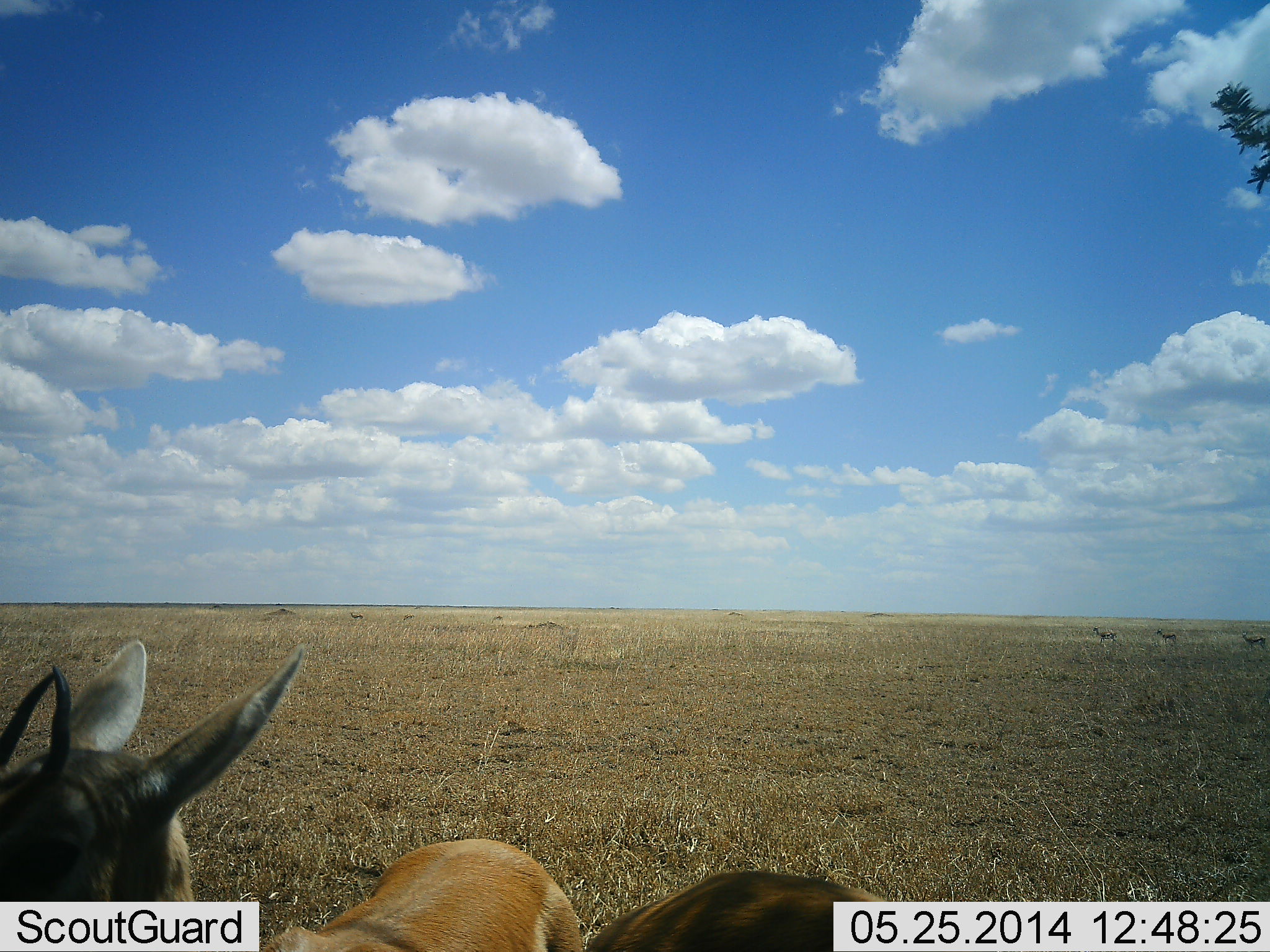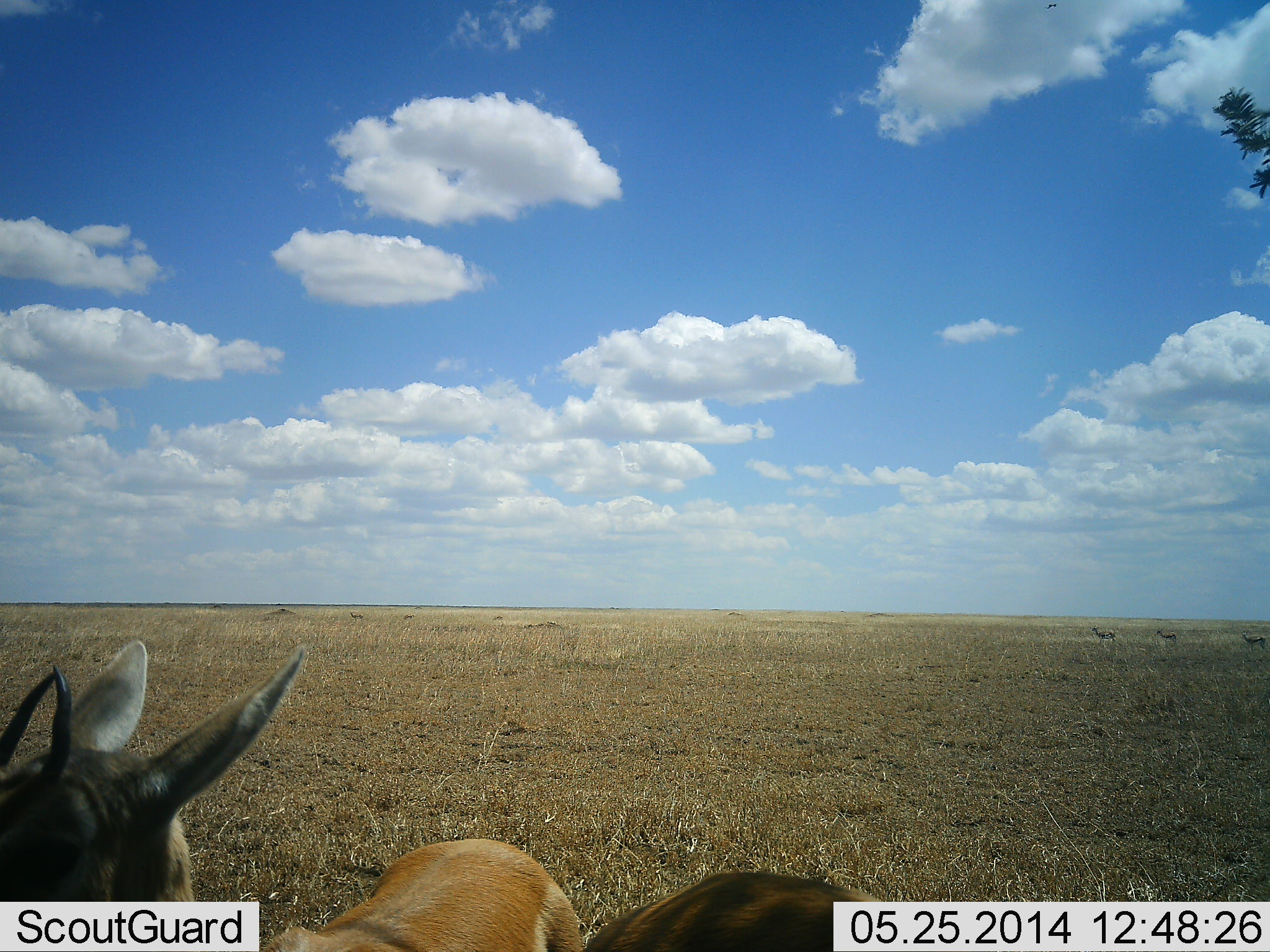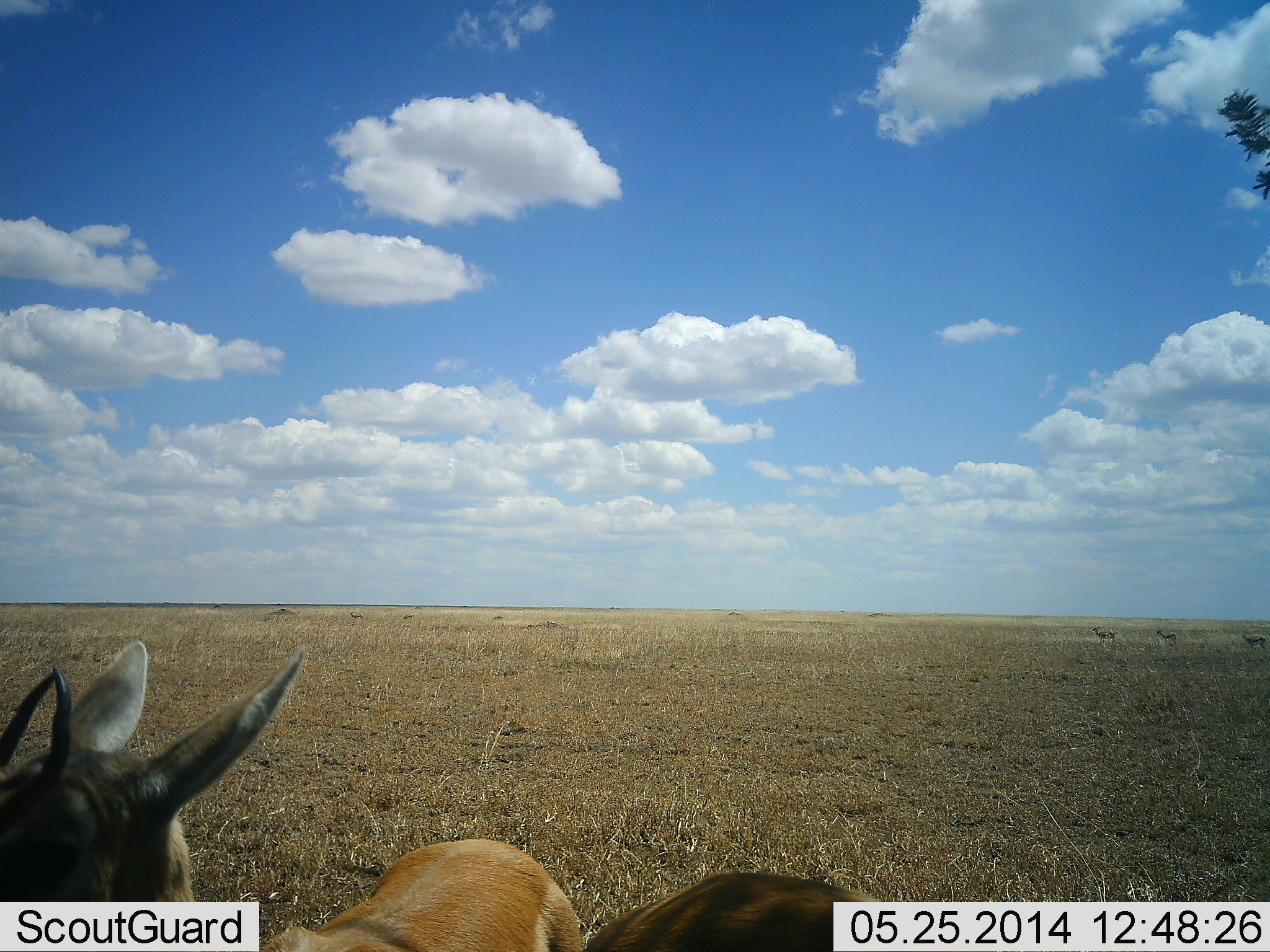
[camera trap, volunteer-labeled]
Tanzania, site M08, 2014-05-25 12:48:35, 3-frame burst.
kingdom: Animalia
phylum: Chordata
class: Mammalia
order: Artiodactyla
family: Bovidae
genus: Eudorcas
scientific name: Eudorcas thomsonii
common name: thomson's gazelle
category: gazellethomsons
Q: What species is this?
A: Gazellethomsons (thomson's gazelle) (Eudorcas thomsonii).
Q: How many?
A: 2.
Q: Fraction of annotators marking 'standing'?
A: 80%.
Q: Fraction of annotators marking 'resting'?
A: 30%.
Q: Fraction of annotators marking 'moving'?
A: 10%.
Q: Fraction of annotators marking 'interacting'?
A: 0%.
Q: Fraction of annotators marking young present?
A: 0%.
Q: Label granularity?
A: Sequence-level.